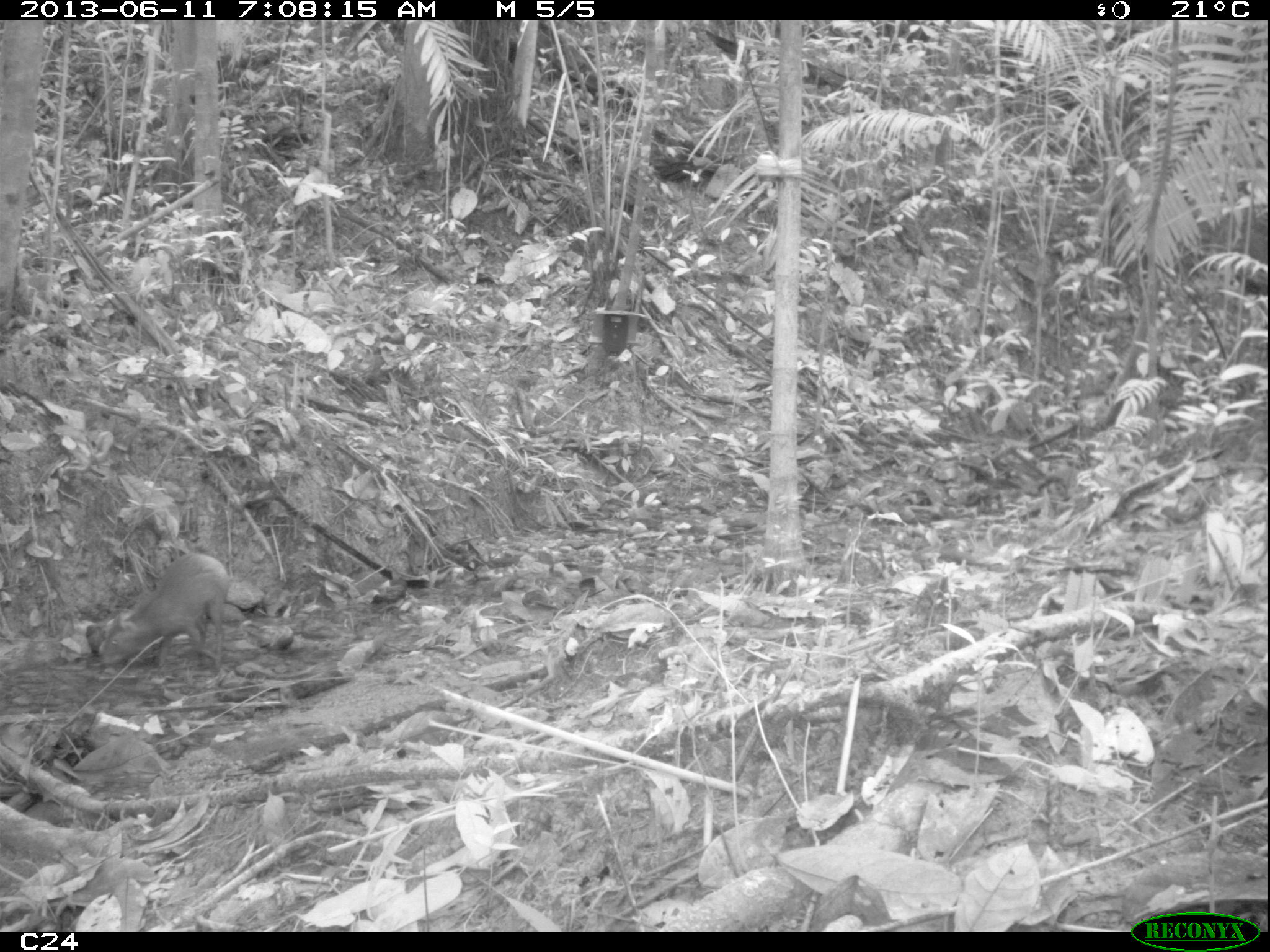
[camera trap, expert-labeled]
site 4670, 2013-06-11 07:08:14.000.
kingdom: Animalia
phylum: Chordata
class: Mammalia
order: Rodentia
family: Dasyproctidae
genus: Dasyprocta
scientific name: Dasyprocta leporina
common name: red-rumped agouti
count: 1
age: adult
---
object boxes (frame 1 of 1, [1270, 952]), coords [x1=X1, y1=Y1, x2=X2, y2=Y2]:
dasyprocta leporina: [x1=84, y1=552, x2=232, y2=672]